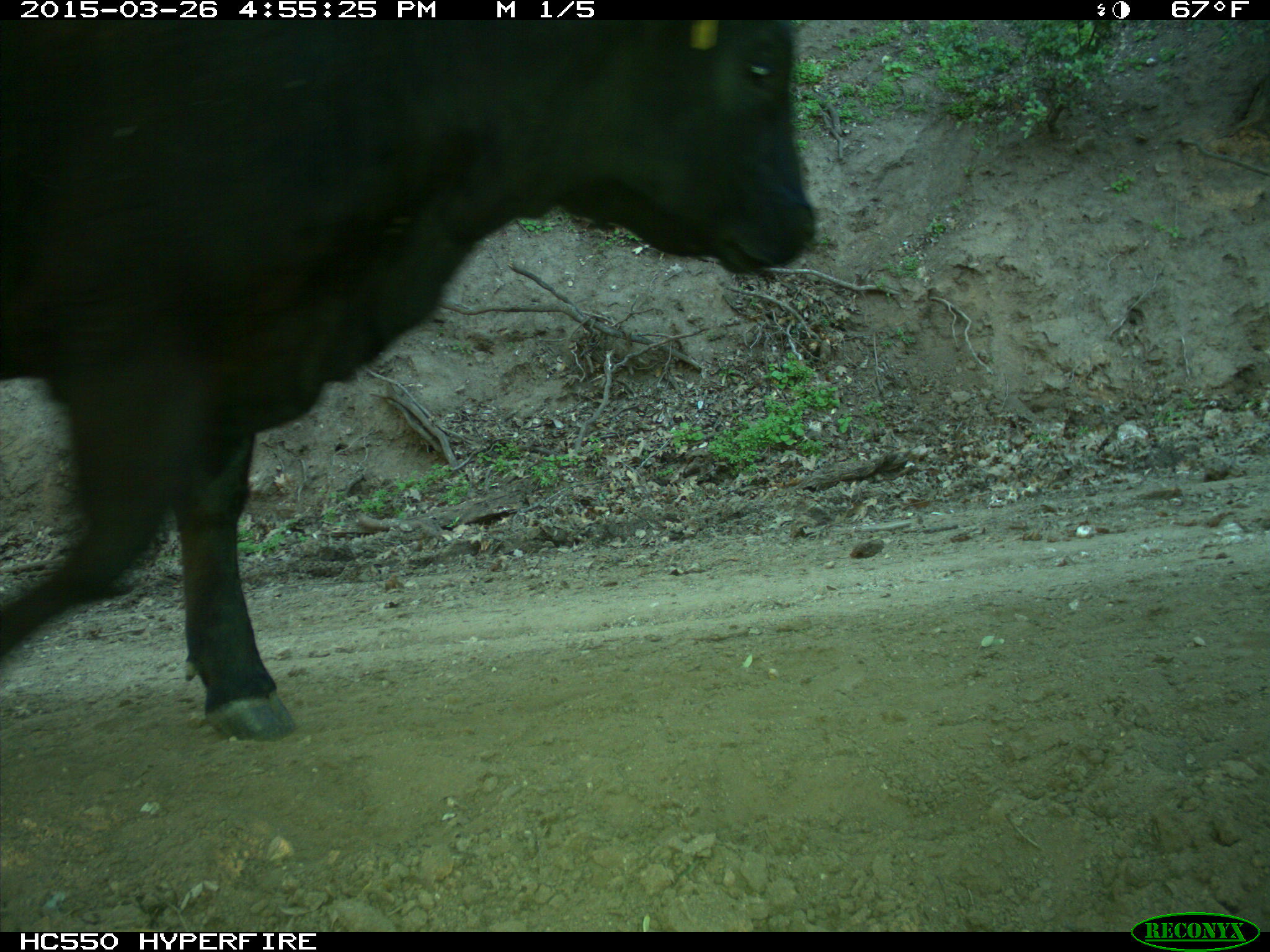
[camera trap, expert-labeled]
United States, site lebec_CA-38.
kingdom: Animalia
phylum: Chordata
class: Mammalia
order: Artiodactyla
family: Bovidae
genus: Bos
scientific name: Bos taurus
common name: domestic cow